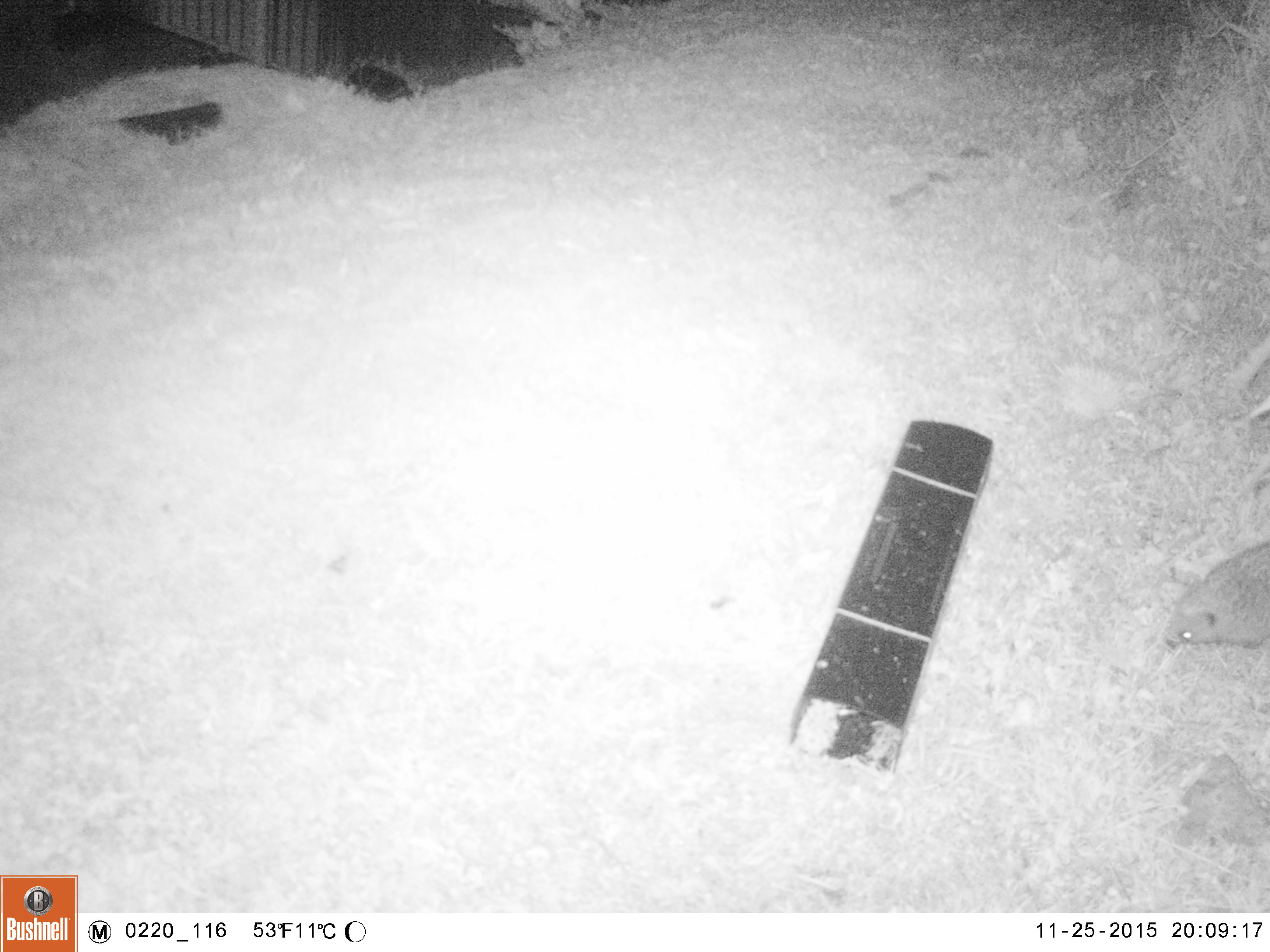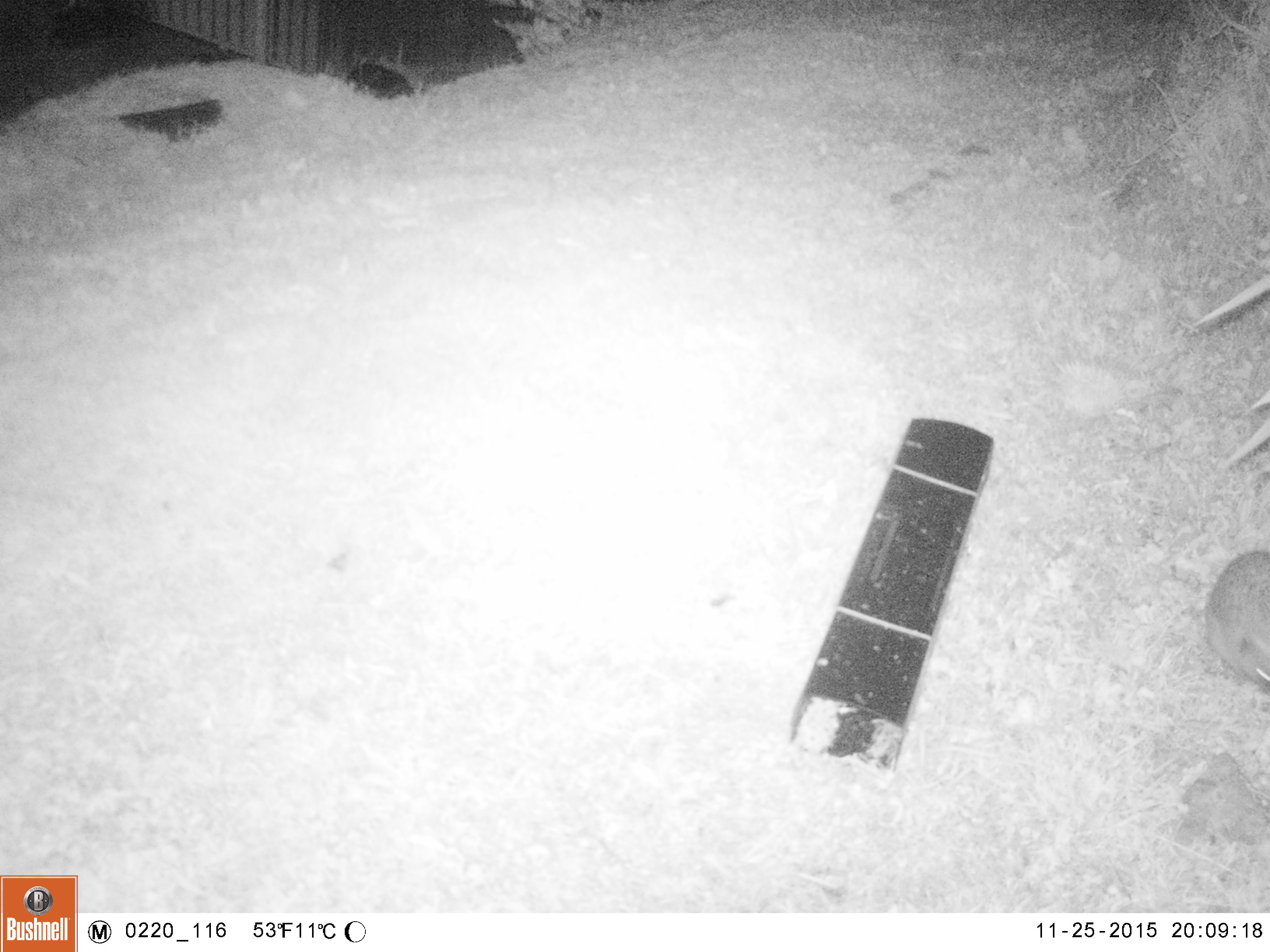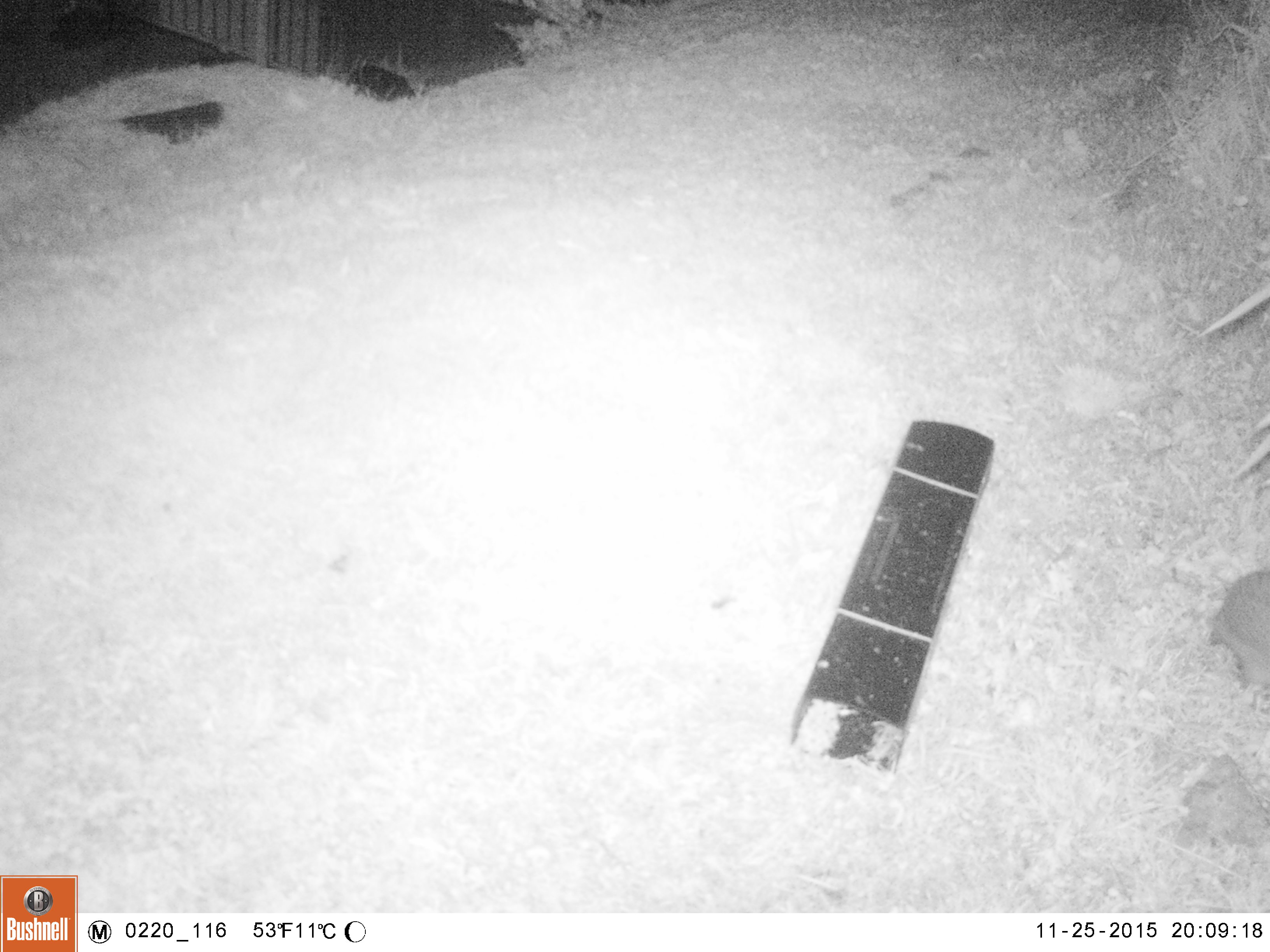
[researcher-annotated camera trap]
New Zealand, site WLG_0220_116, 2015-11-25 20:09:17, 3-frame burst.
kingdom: Animalia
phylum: Chordata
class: Mammalia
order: Eulipotyphla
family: Erinaceidae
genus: Erinaceus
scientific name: Erinaceus europaeus europaeus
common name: european hedgehog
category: hedgehog